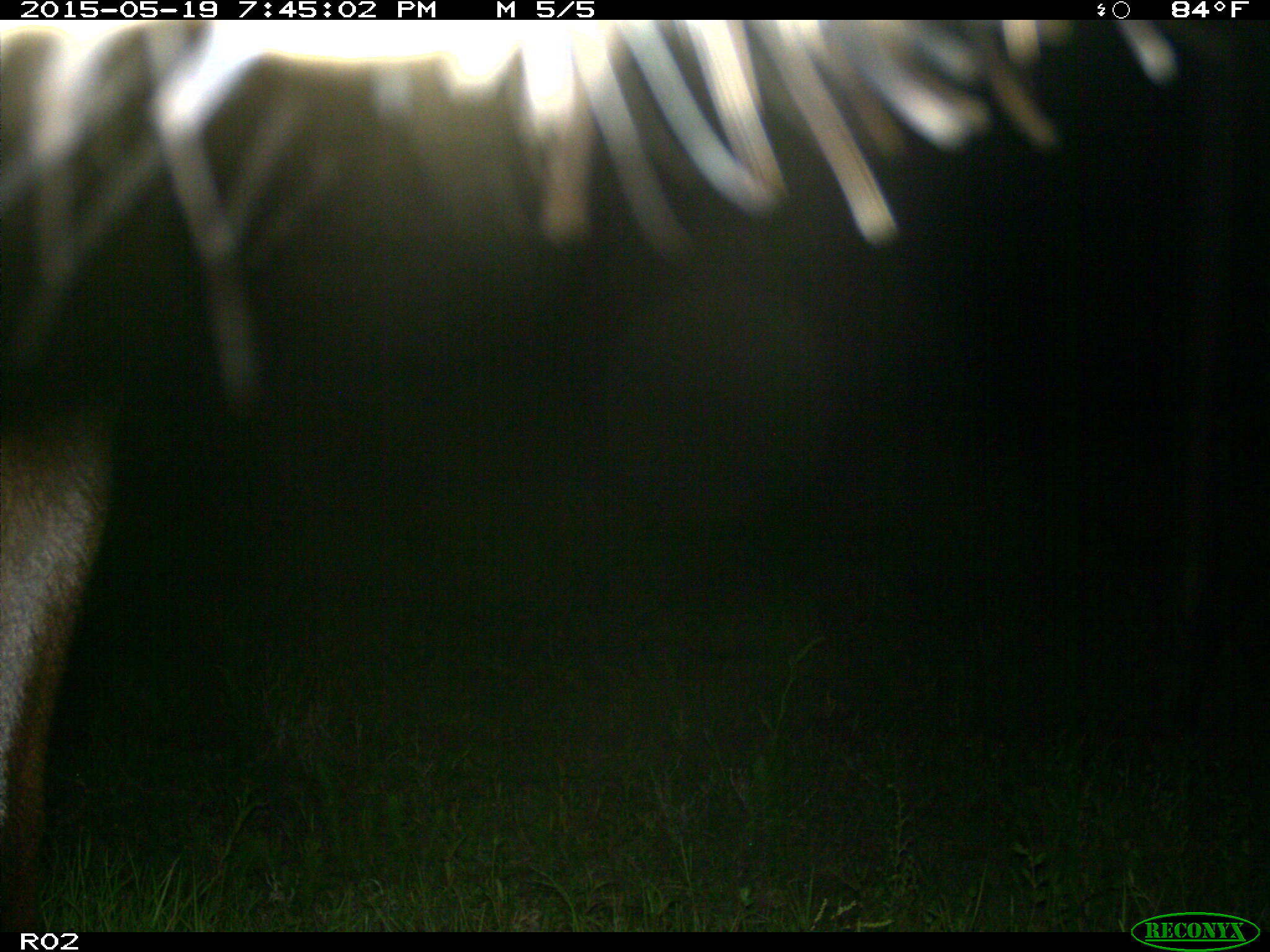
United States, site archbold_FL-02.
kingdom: Animalia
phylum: Chordata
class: Mammalia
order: Artiodactyla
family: Bovidae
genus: Bos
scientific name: Bos taurus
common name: domestic cow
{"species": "Bos taurus (domestic cow)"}